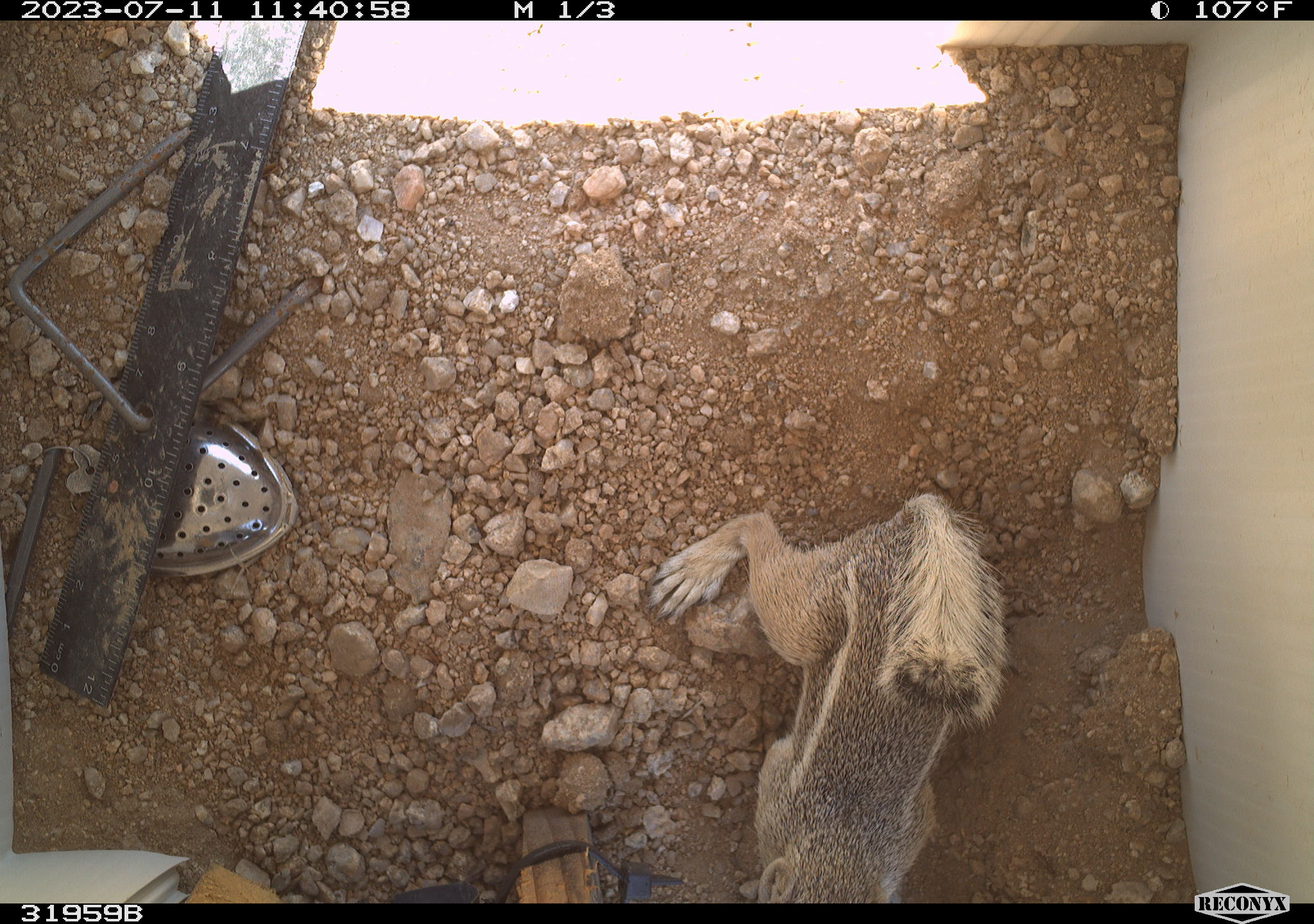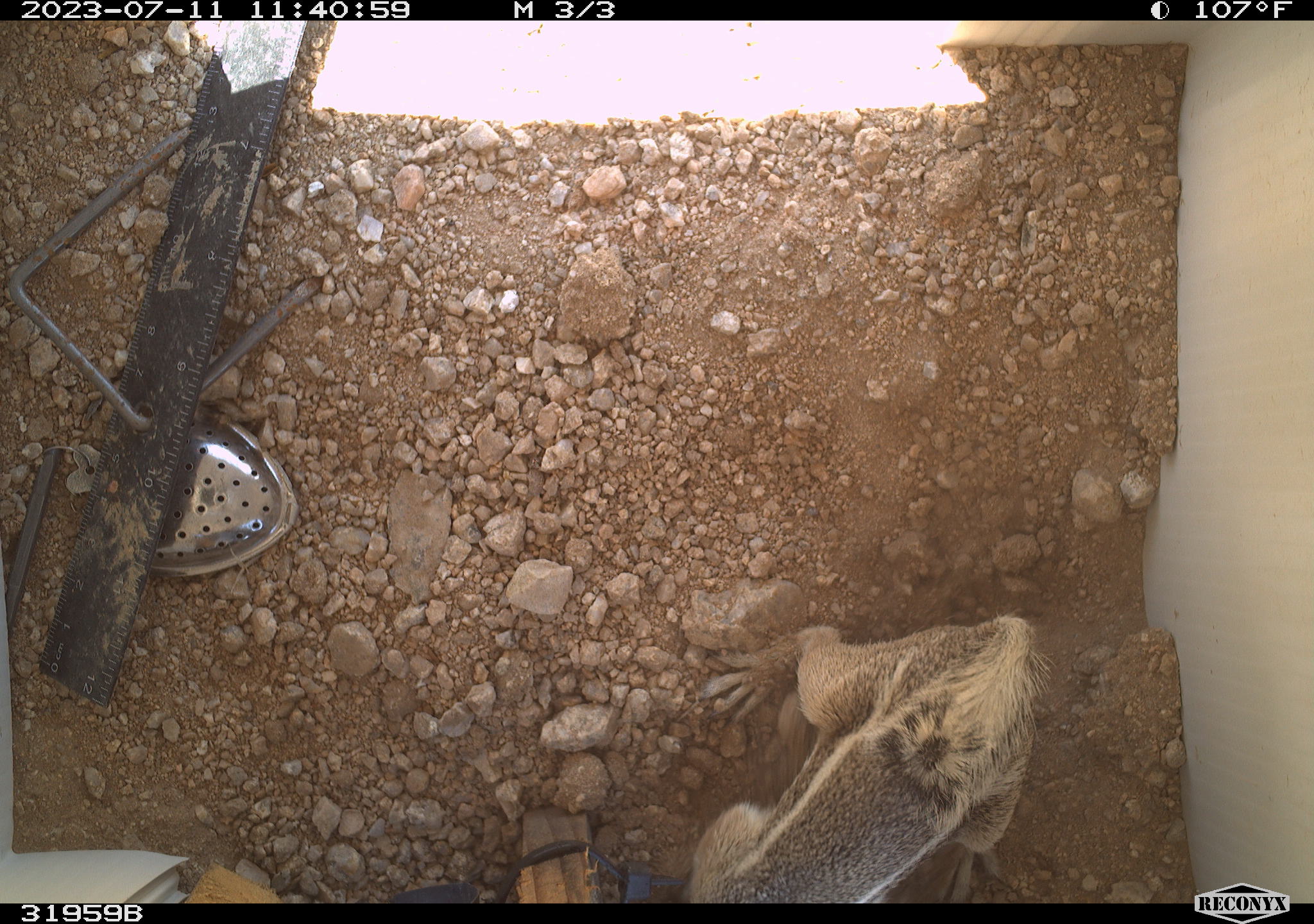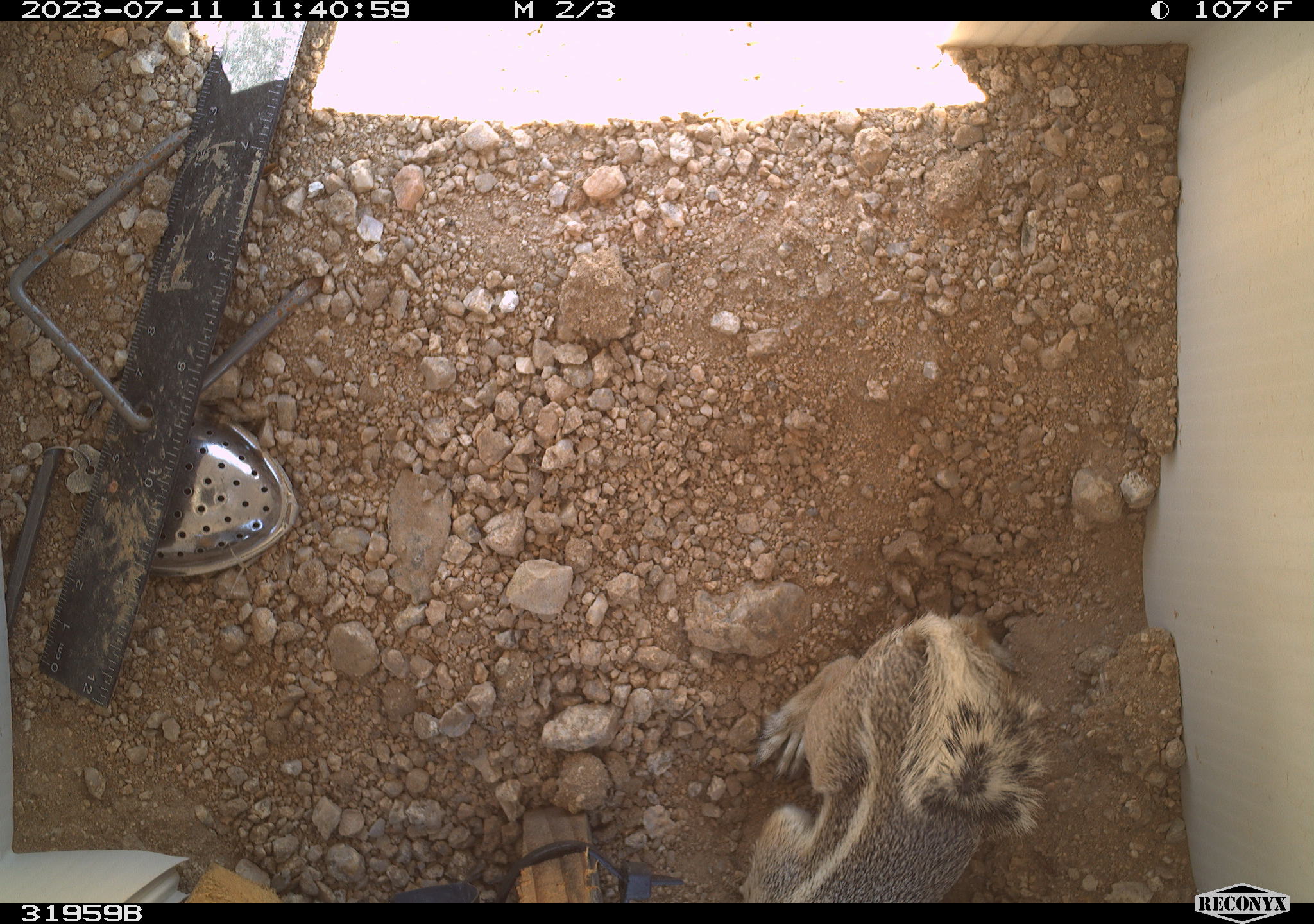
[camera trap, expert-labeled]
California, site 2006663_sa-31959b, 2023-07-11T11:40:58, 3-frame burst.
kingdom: Animalia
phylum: Chordata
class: Mammalia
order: Rodentia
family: Sciuridae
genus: Ammospermophilus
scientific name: Ammospermophilus leucurus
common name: white-tailed antelope squirrel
White-tailed antelope squirrel (Ammospermophilus leucurus).